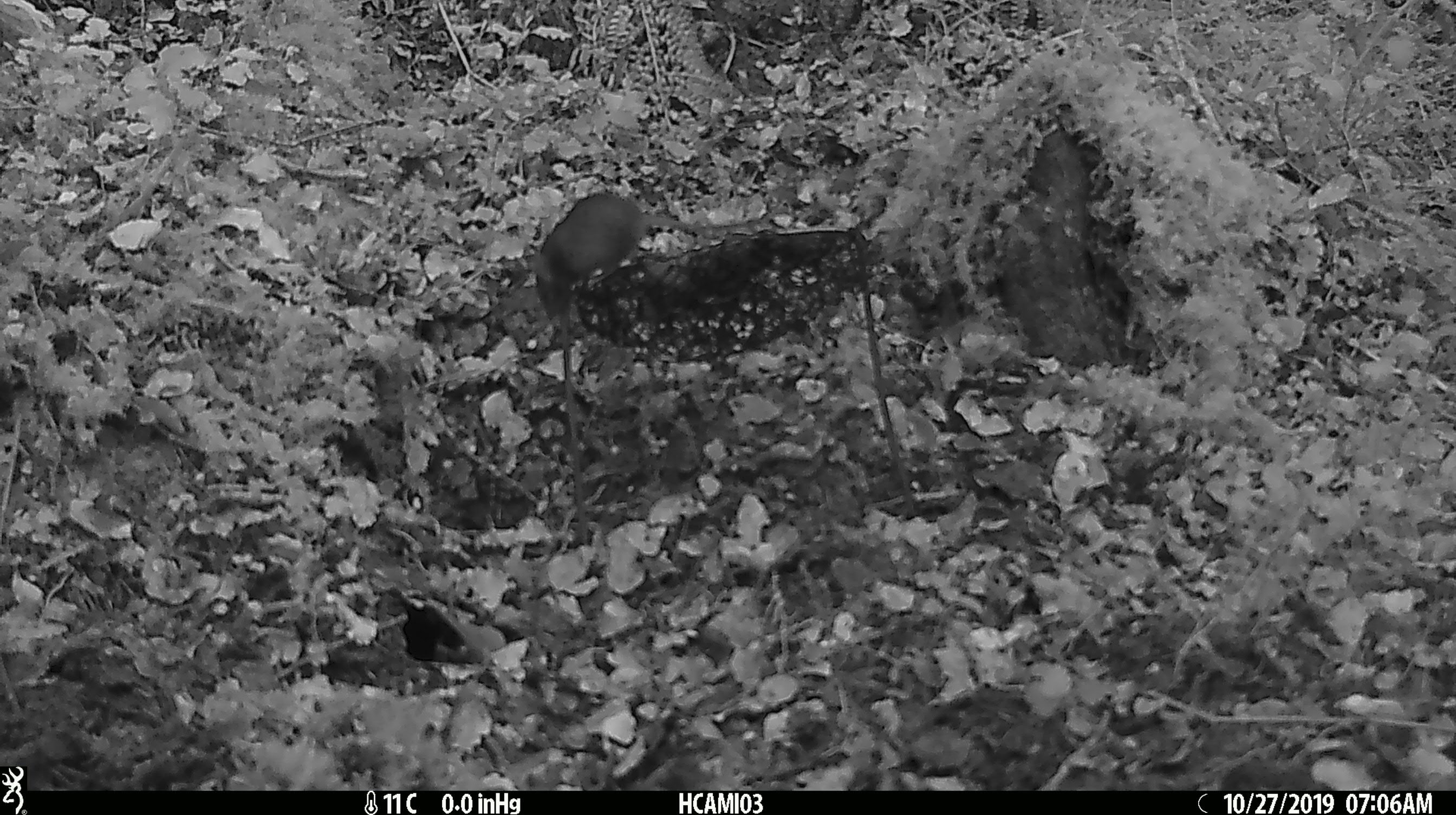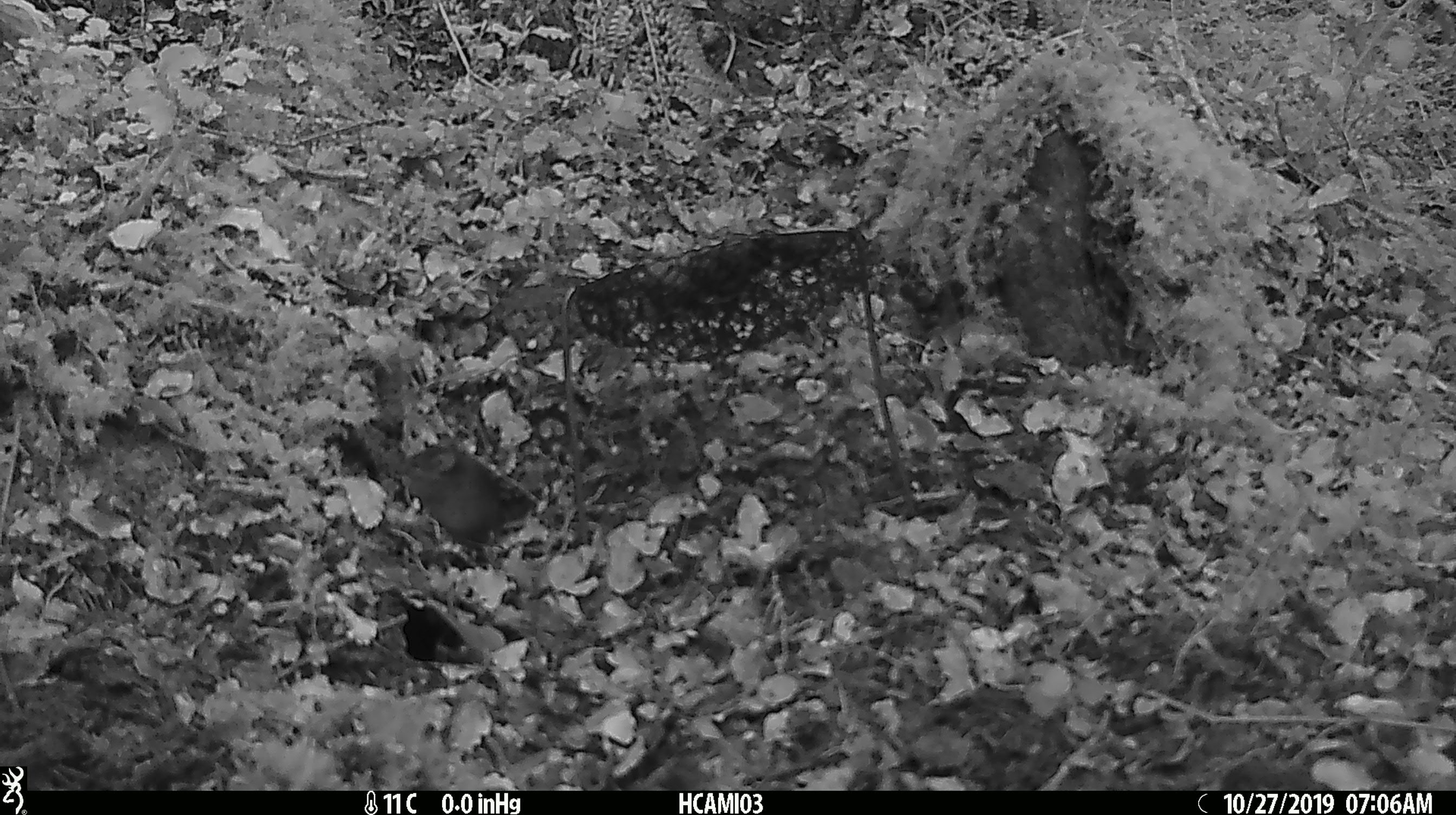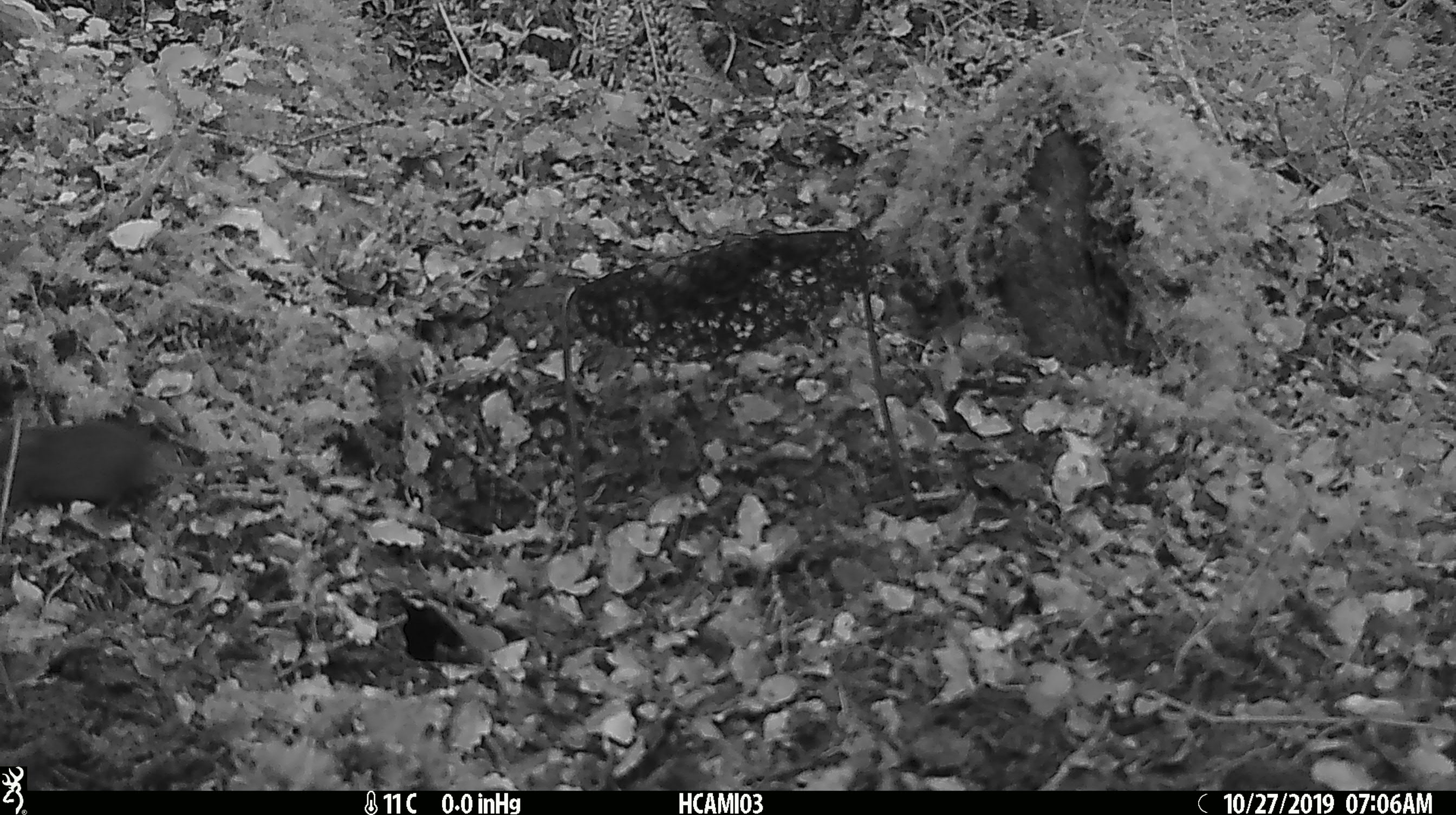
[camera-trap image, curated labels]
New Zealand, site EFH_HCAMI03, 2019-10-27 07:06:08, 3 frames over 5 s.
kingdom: Animalia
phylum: Chordata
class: Mammalia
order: Rodentia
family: Muridae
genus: Mus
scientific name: Mus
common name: mouse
Mouse (Mus).